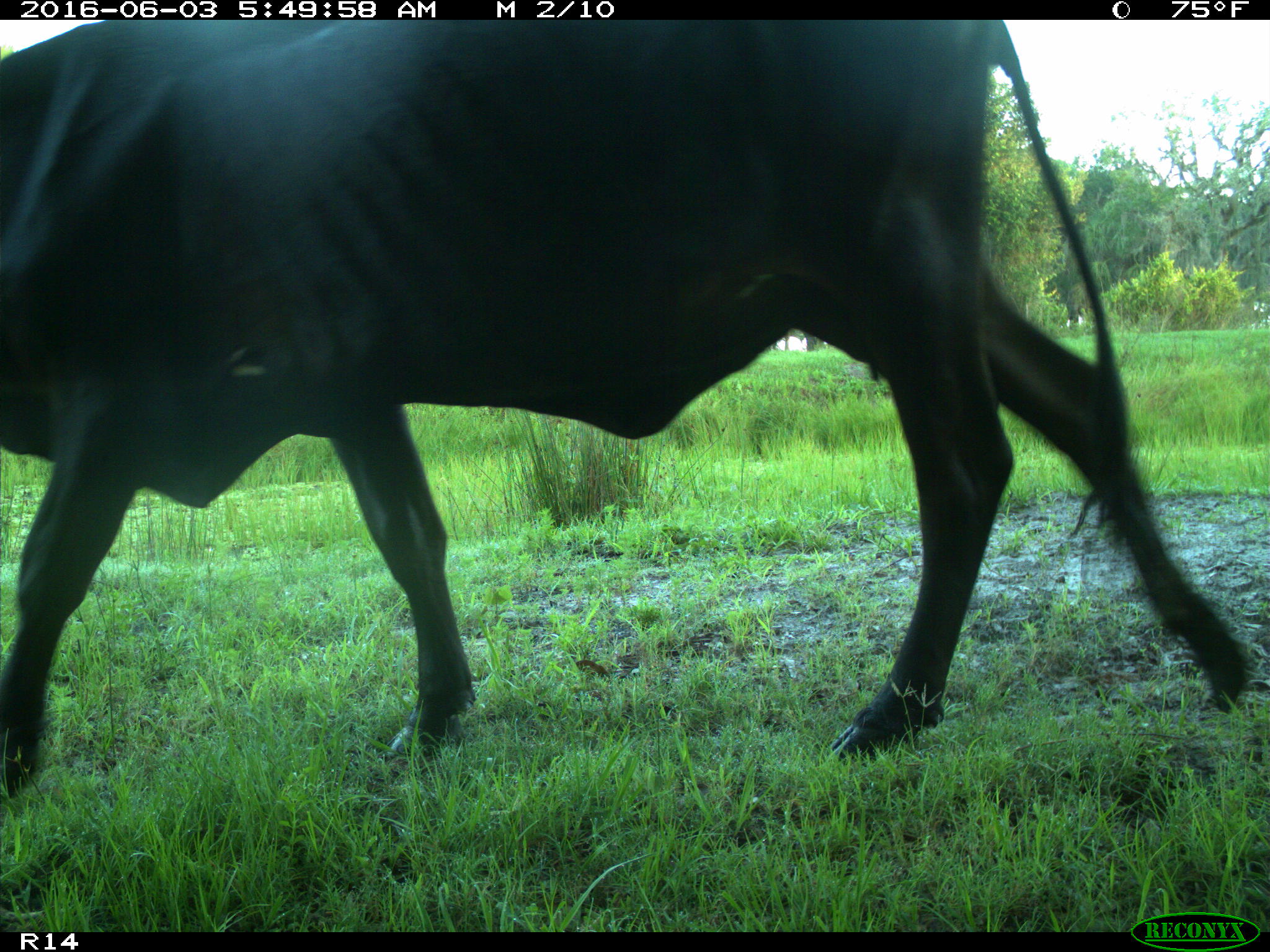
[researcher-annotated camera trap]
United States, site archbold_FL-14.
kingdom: Animalia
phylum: Chordata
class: Mammalia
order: Artiodactyla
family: Bovidae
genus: Bos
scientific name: Bos taurus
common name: domestic cow